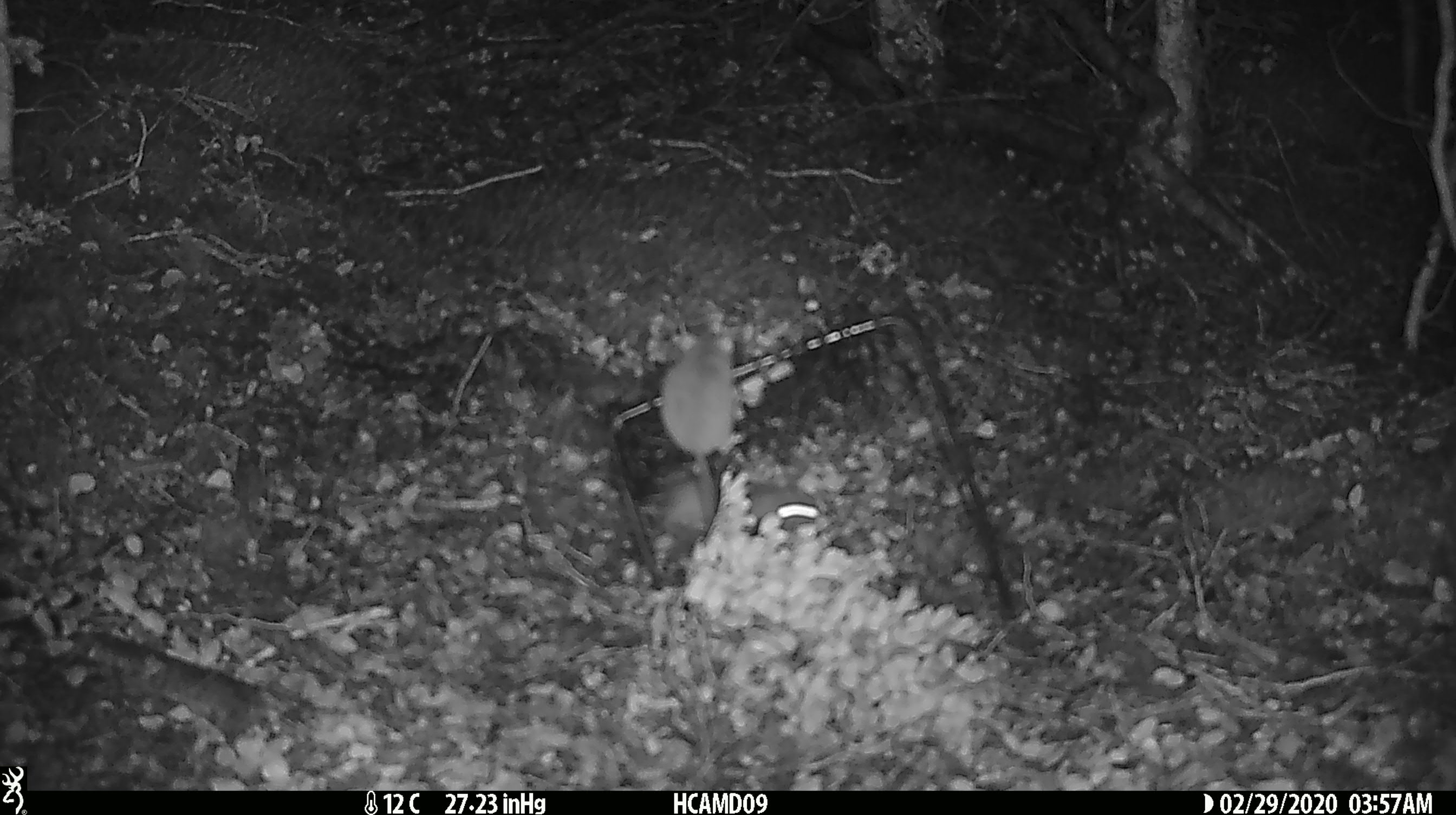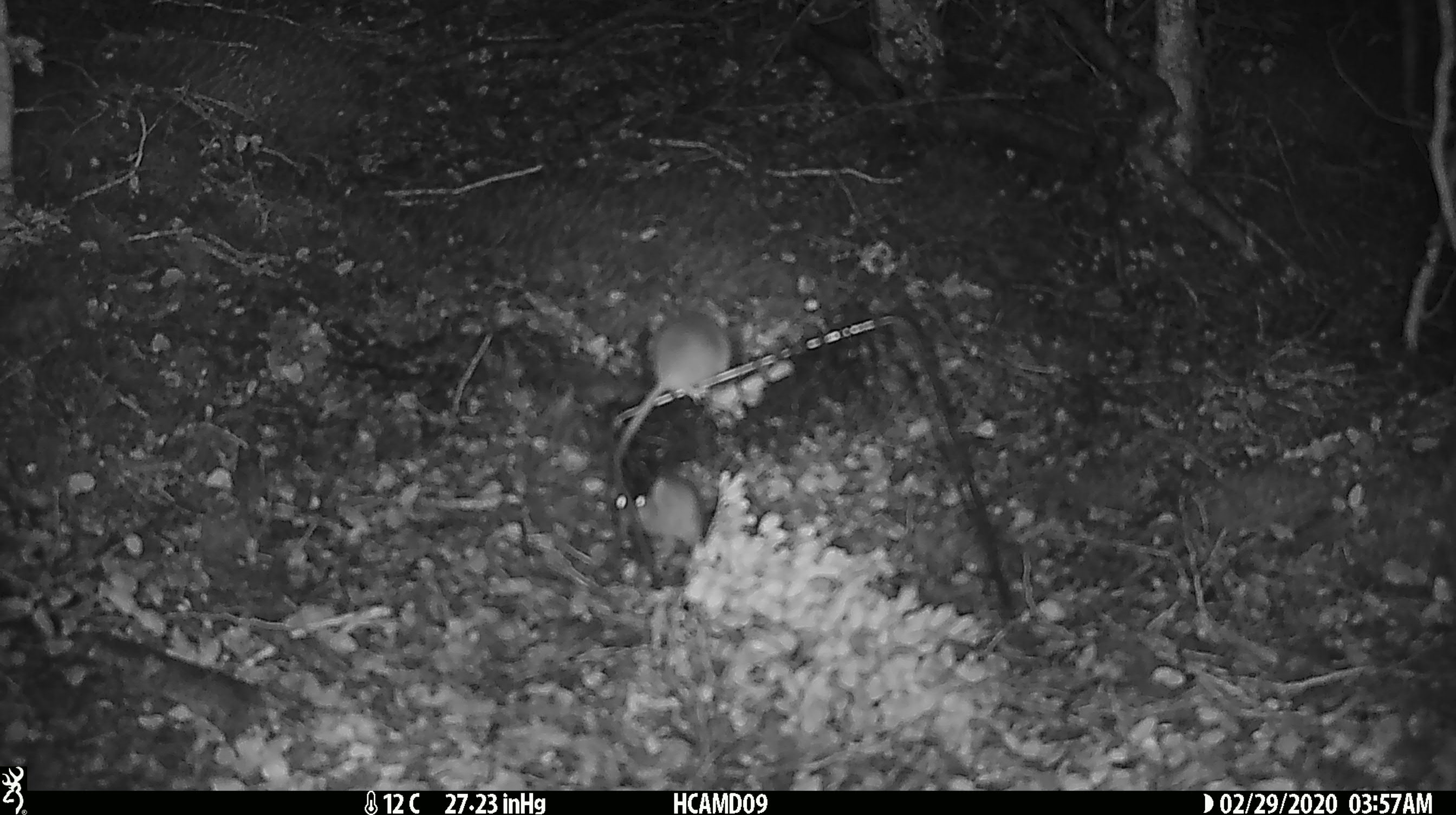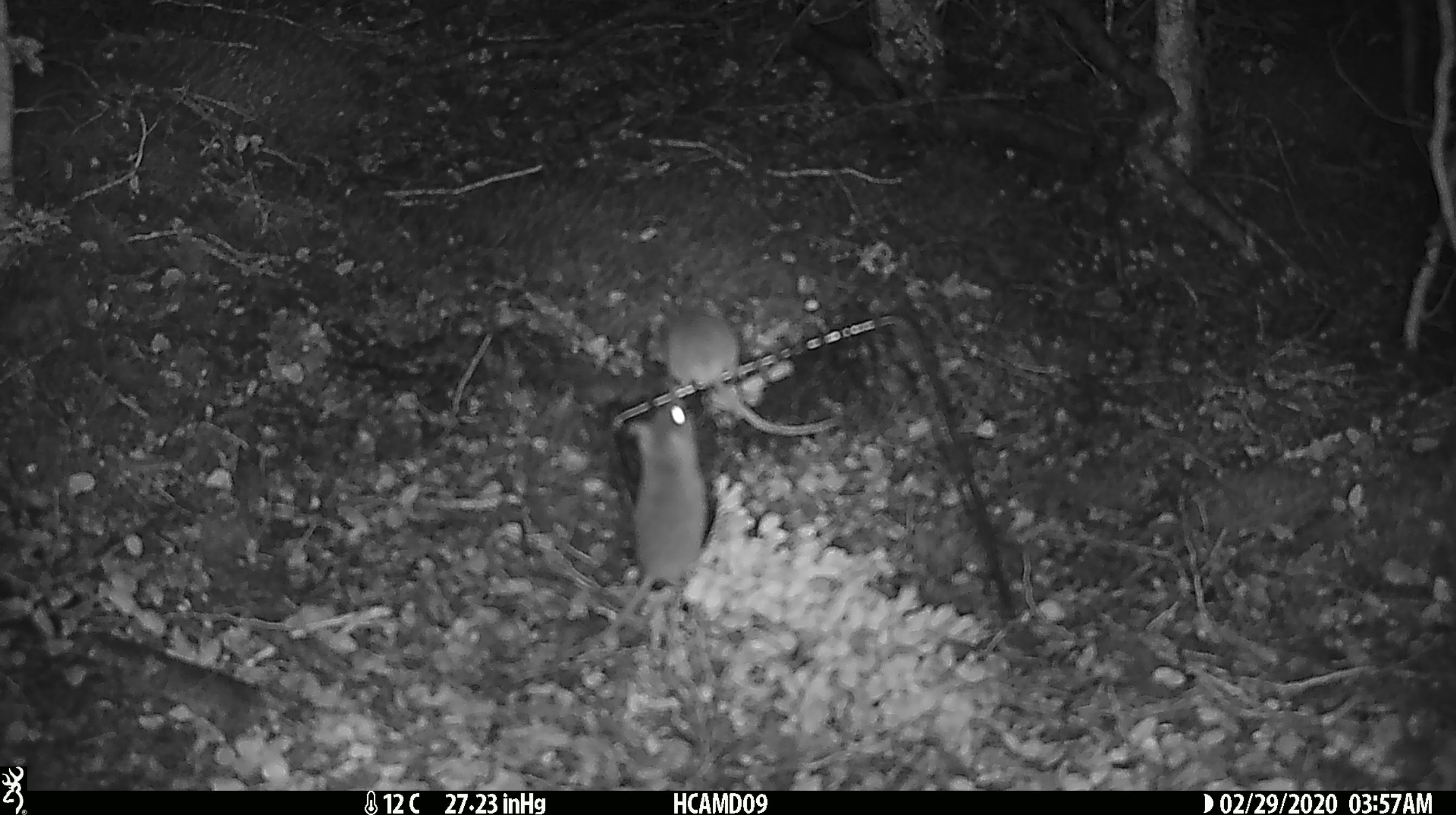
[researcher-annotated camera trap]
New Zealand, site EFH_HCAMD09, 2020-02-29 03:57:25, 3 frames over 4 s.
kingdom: Animalia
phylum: Chordata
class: Mammalia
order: Rodentia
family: Muridae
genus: Mus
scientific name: Mus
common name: mouse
Mouse (Mus).